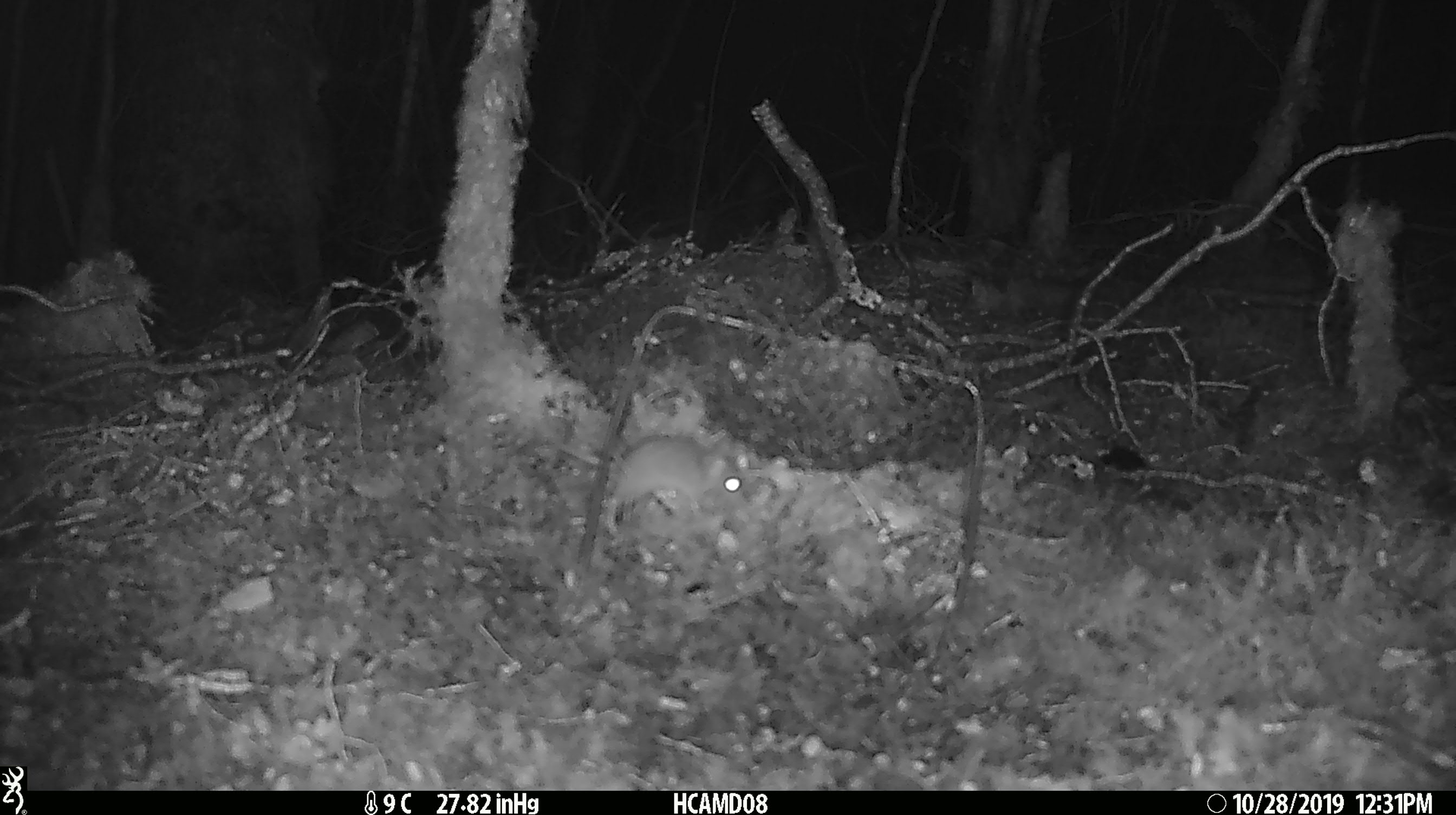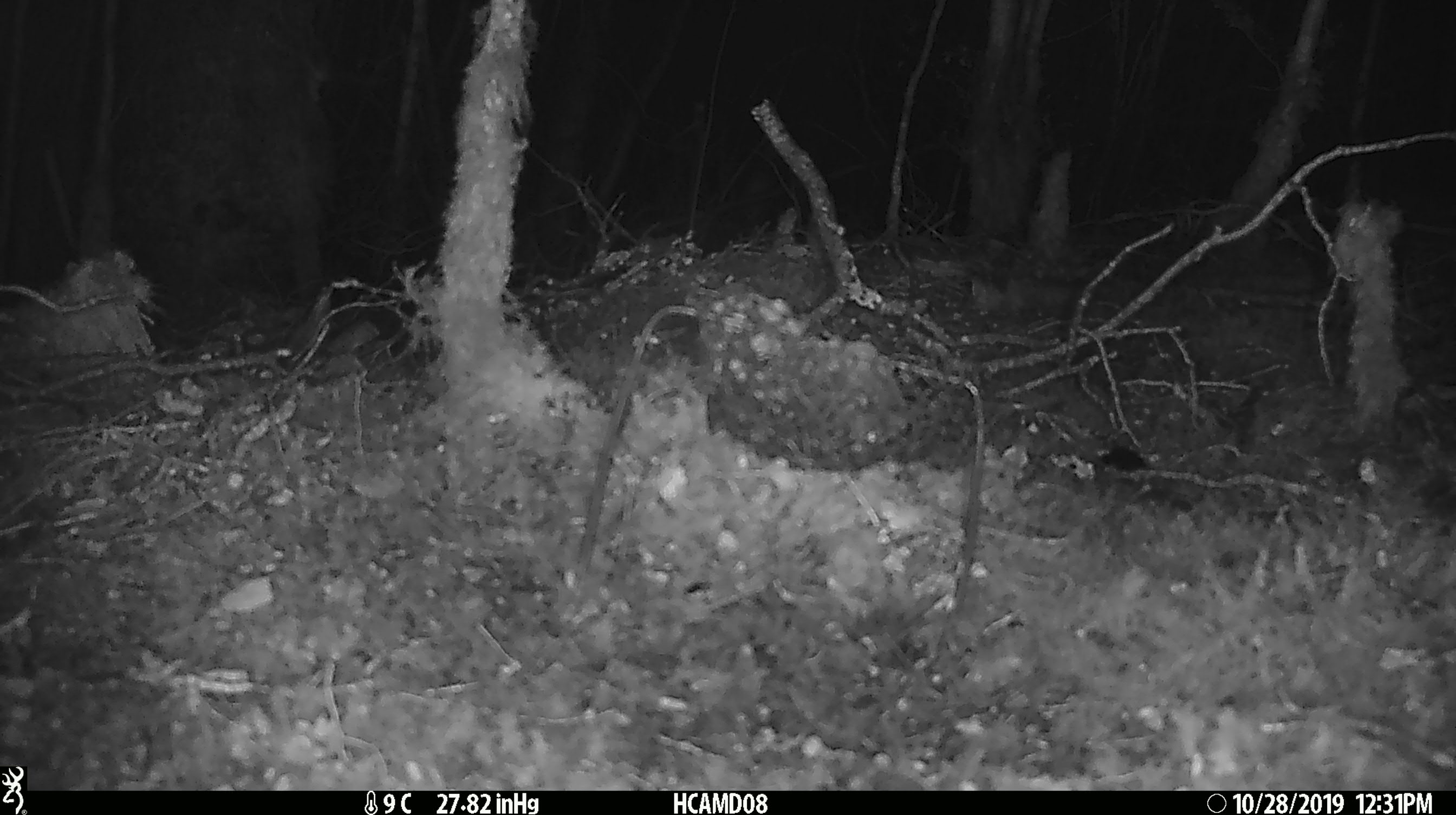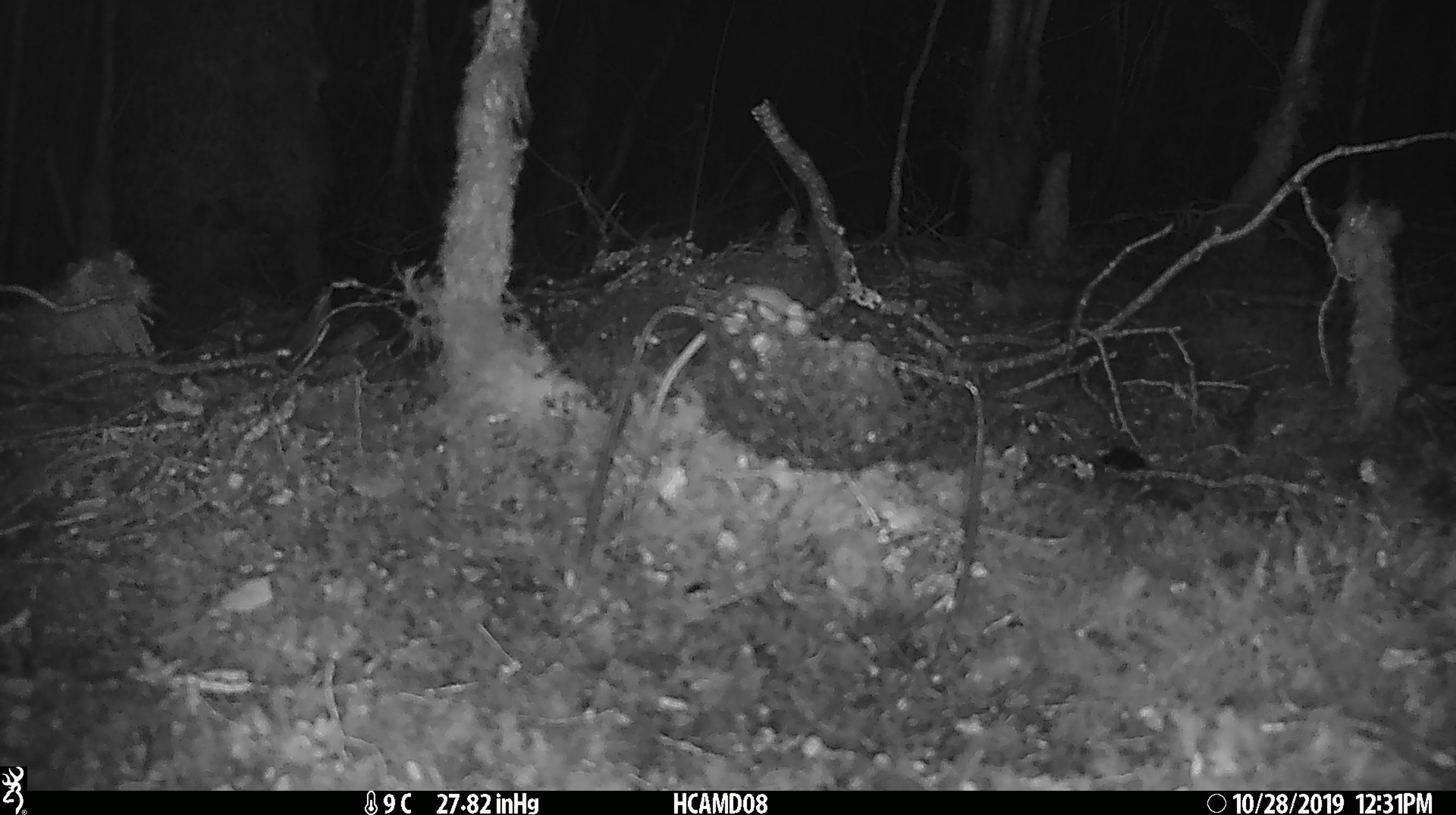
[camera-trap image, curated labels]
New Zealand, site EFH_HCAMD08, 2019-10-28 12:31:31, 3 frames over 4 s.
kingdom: Animalia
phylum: Chordata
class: Mammalia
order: Rodentia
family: Muridae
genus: Mus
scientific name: Mus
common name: mouse